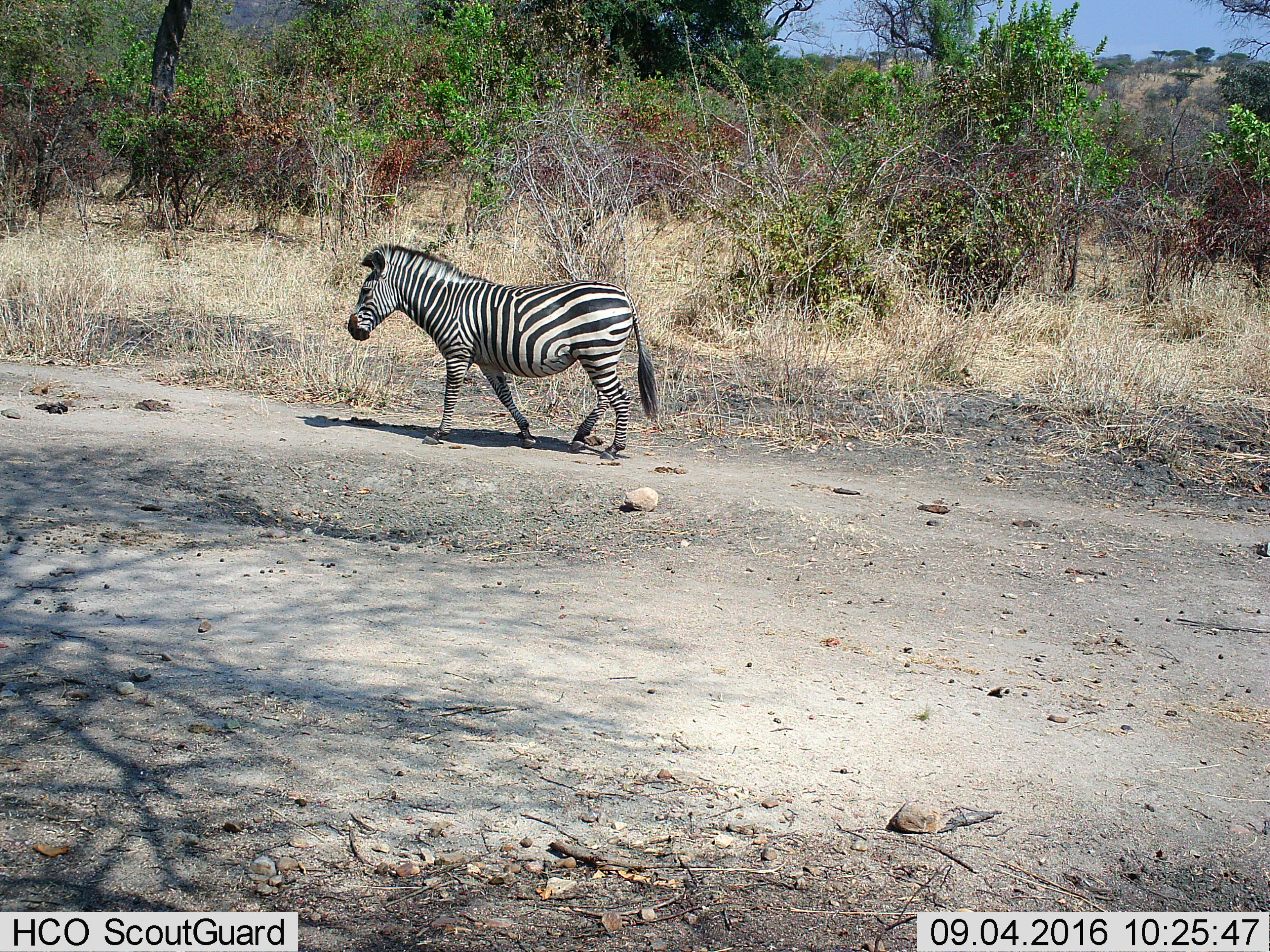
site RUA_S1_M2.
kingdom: Animalia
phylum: Chordata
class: Mammalia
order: Perissodactyla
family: Equidae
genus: Equus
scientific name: Equus quagga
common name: plains zebra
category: zebraplains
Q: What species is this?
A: Zebraplains (plains zebra) (Equus quagga).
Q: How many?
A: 1.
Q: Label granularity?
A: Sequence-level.